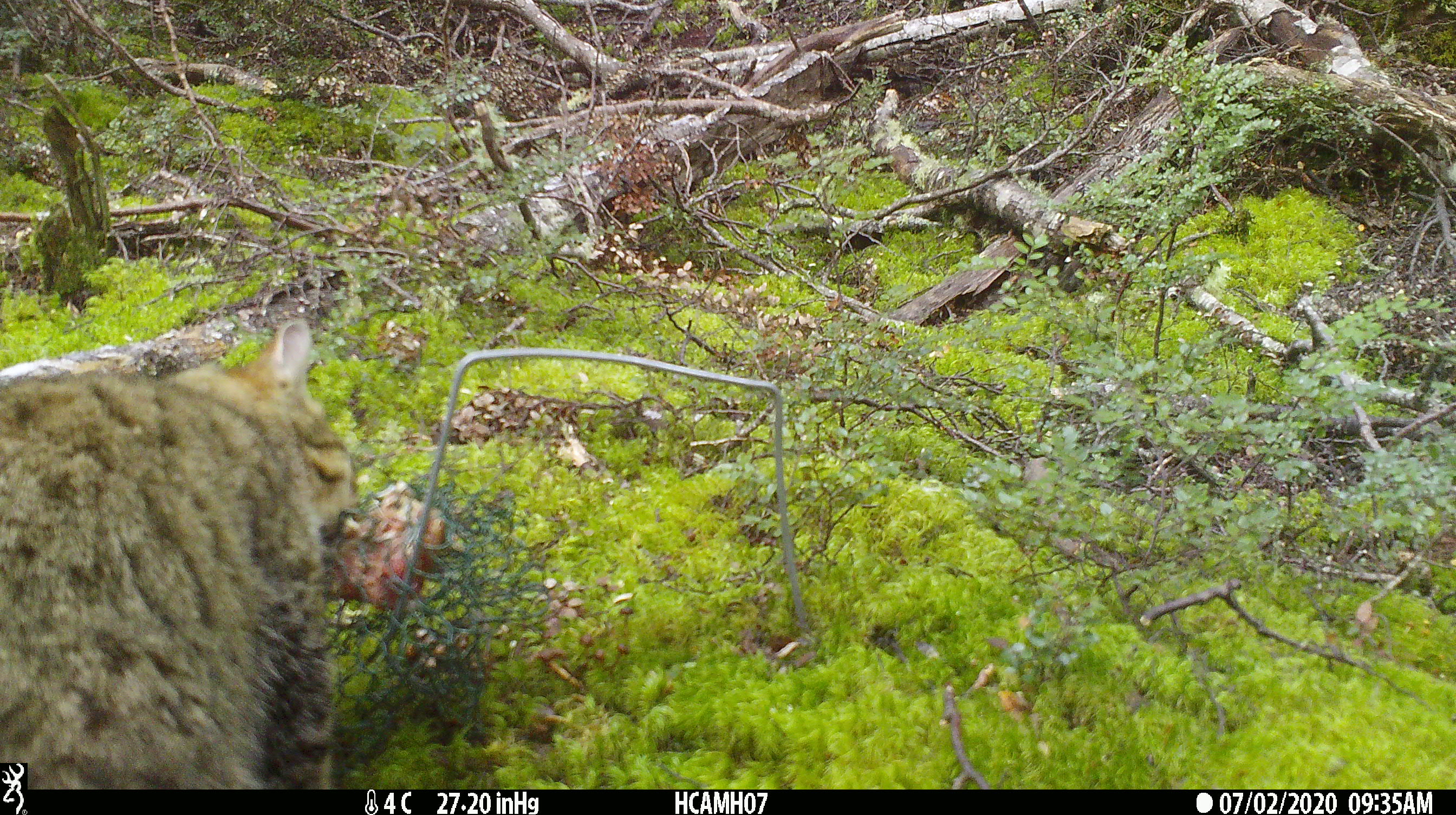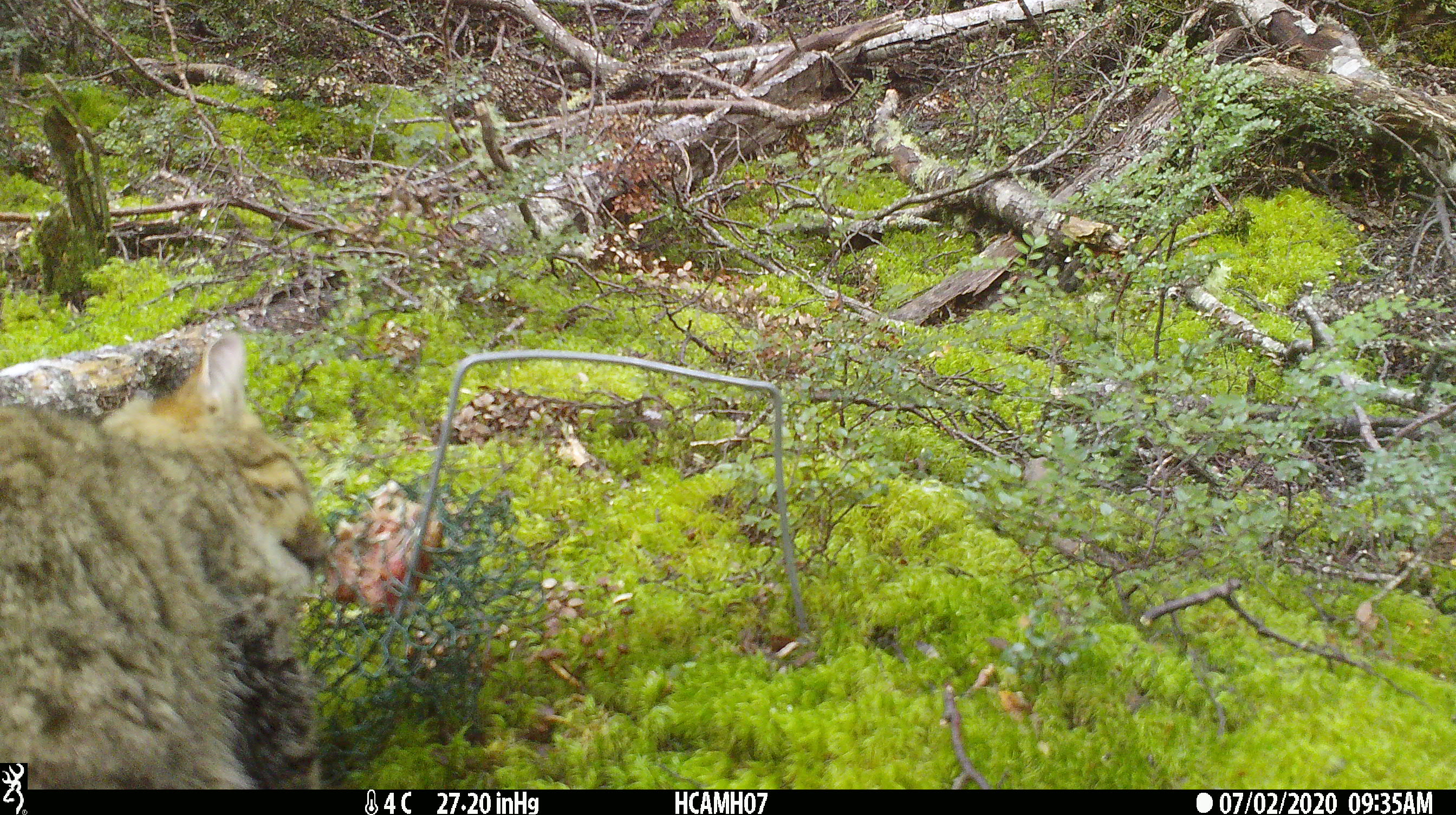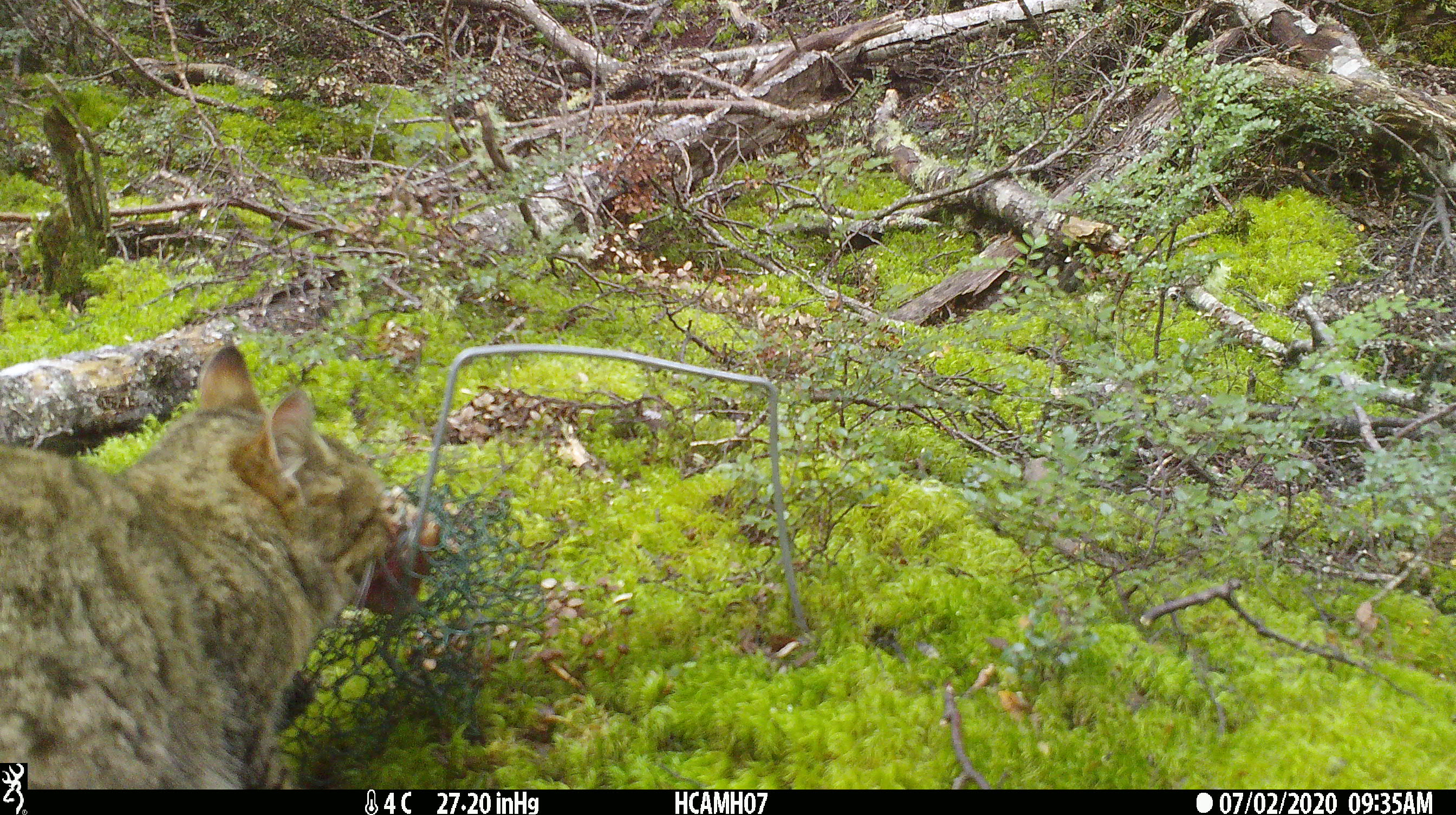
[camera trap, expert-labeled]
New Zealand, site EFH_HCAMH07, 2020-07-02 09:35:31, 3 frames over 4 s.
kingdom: Animalia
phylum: Chordata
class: Mammalia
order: Carnivora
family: Felidae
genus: Felis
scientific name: Felis catus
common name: domestic cat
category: cat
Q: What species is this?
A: Cat (domestic cat) (Felis catus).